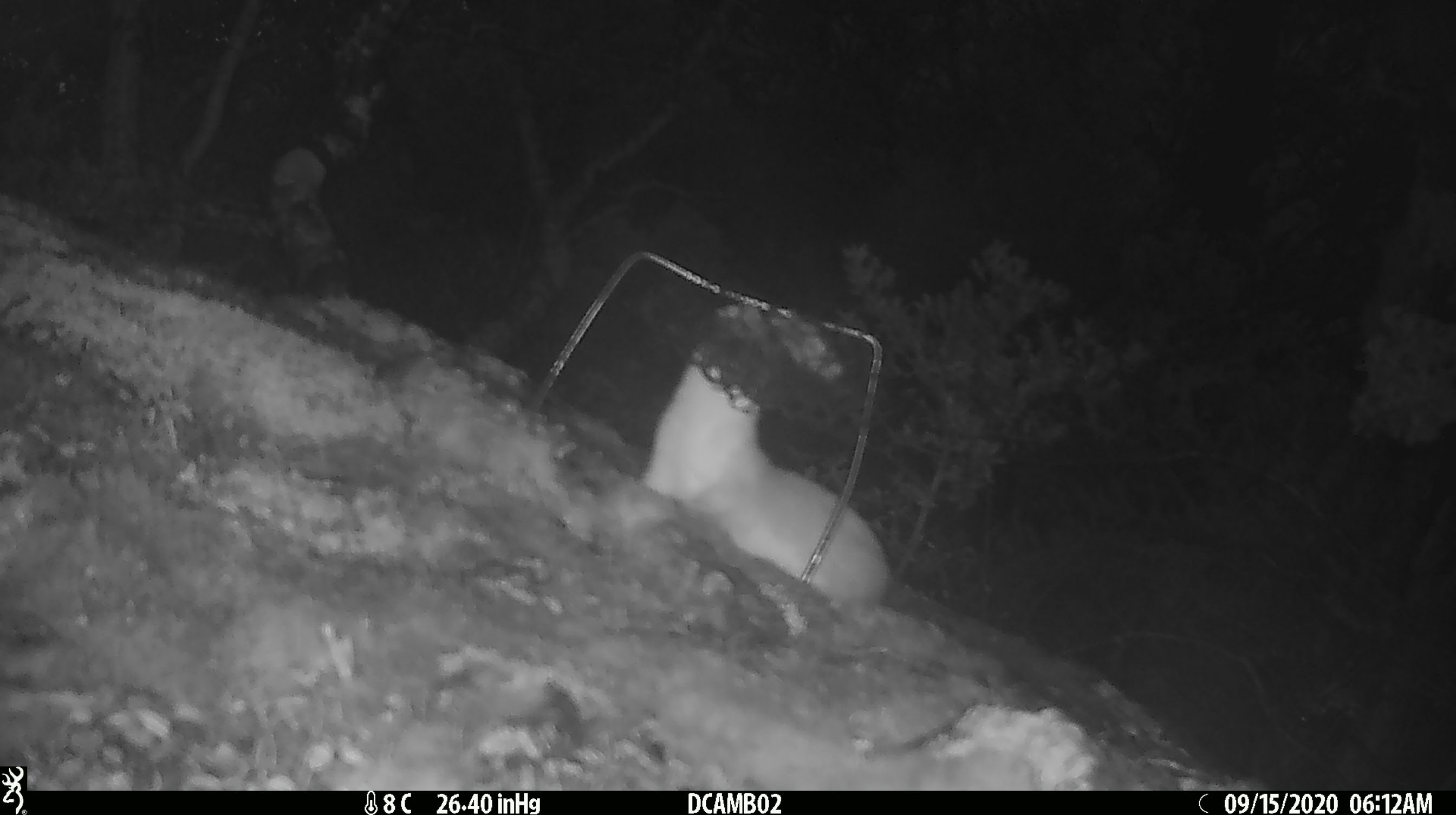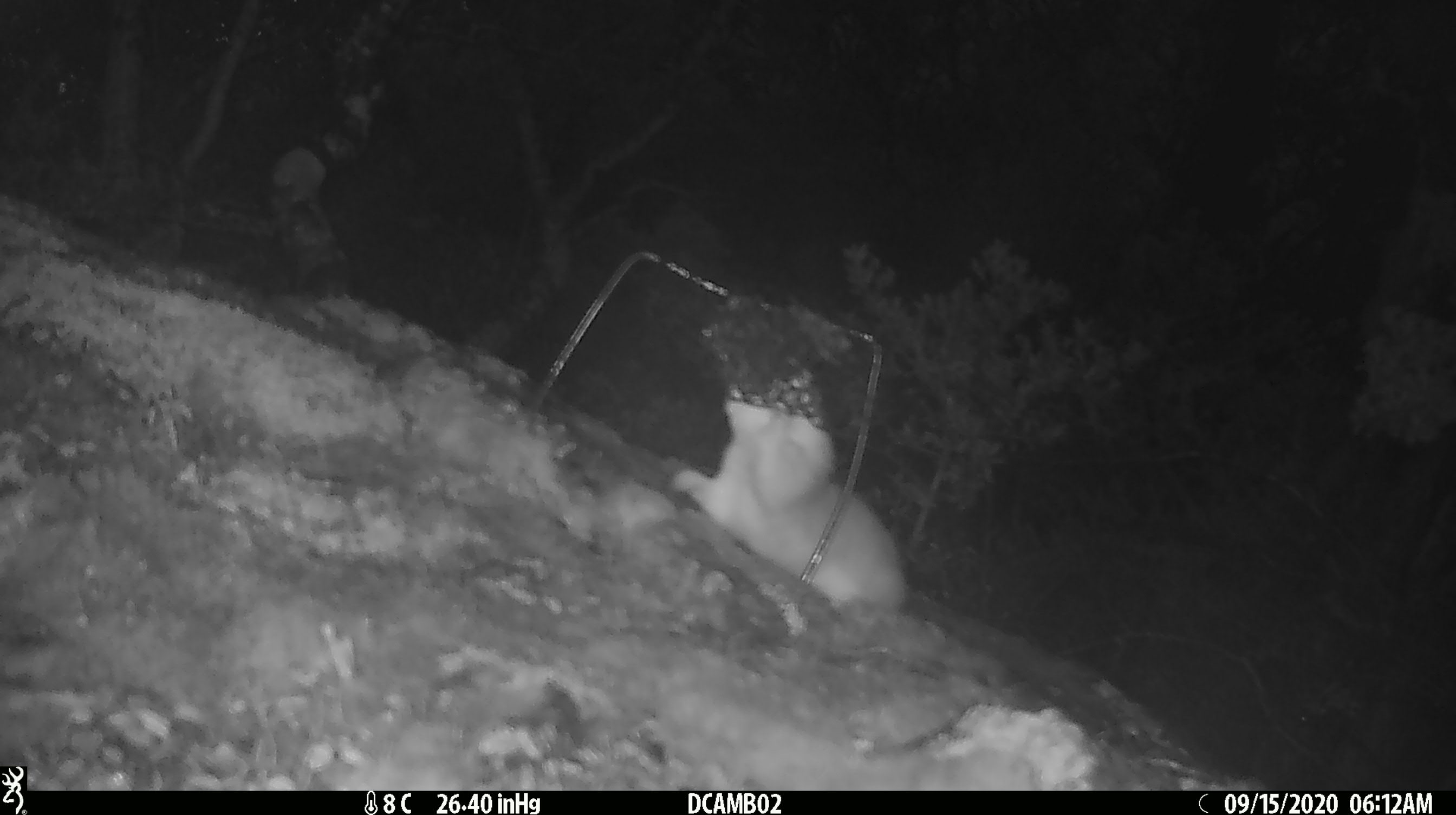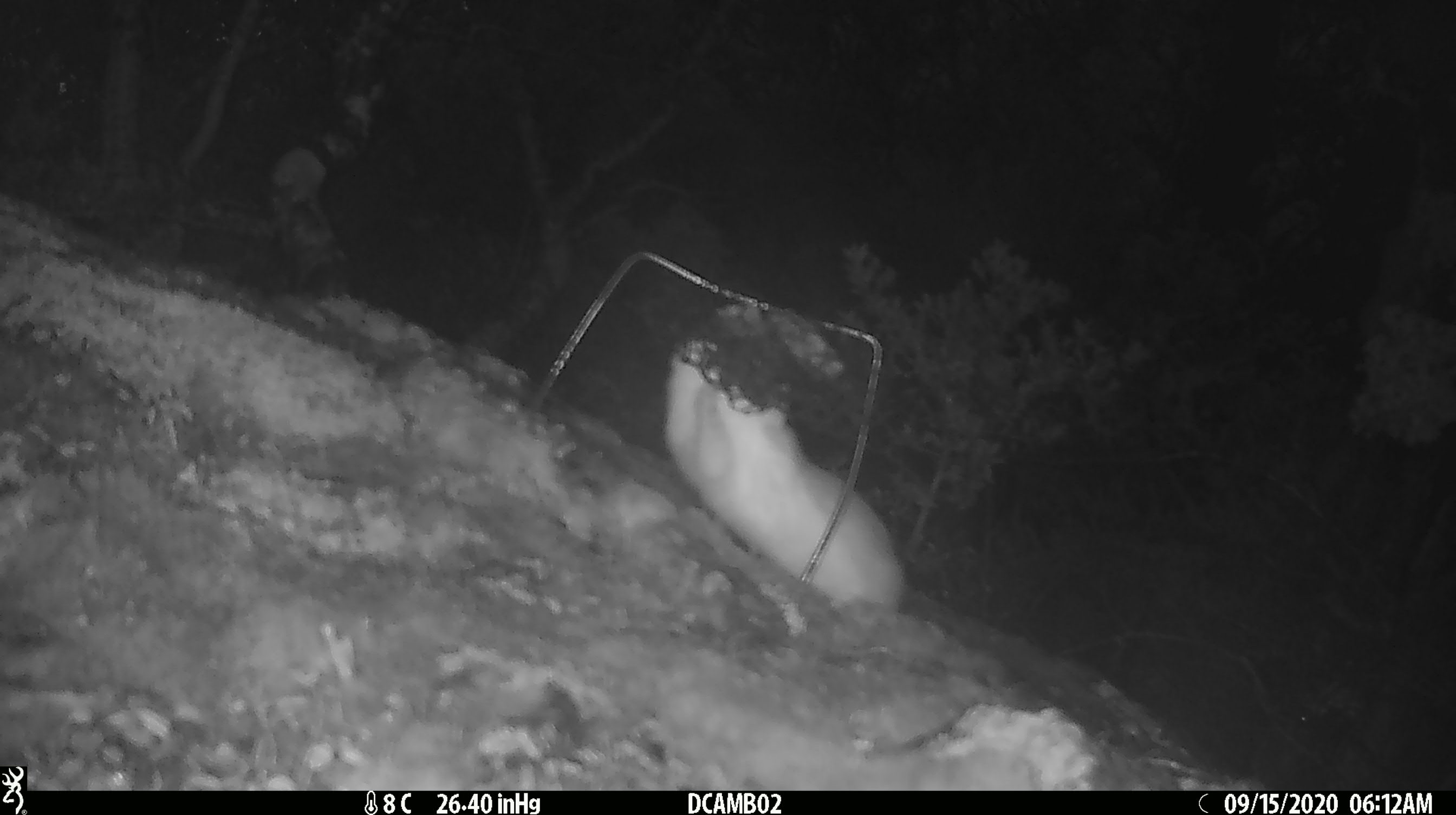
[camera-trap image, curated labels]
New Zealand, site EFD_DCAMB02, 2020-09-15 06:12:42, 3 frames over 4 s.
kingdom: Animalia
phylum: Chordata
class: Mammalia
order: Carnivora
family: Mustelidae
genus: Mustela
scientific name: Mustela erminea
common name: stoat